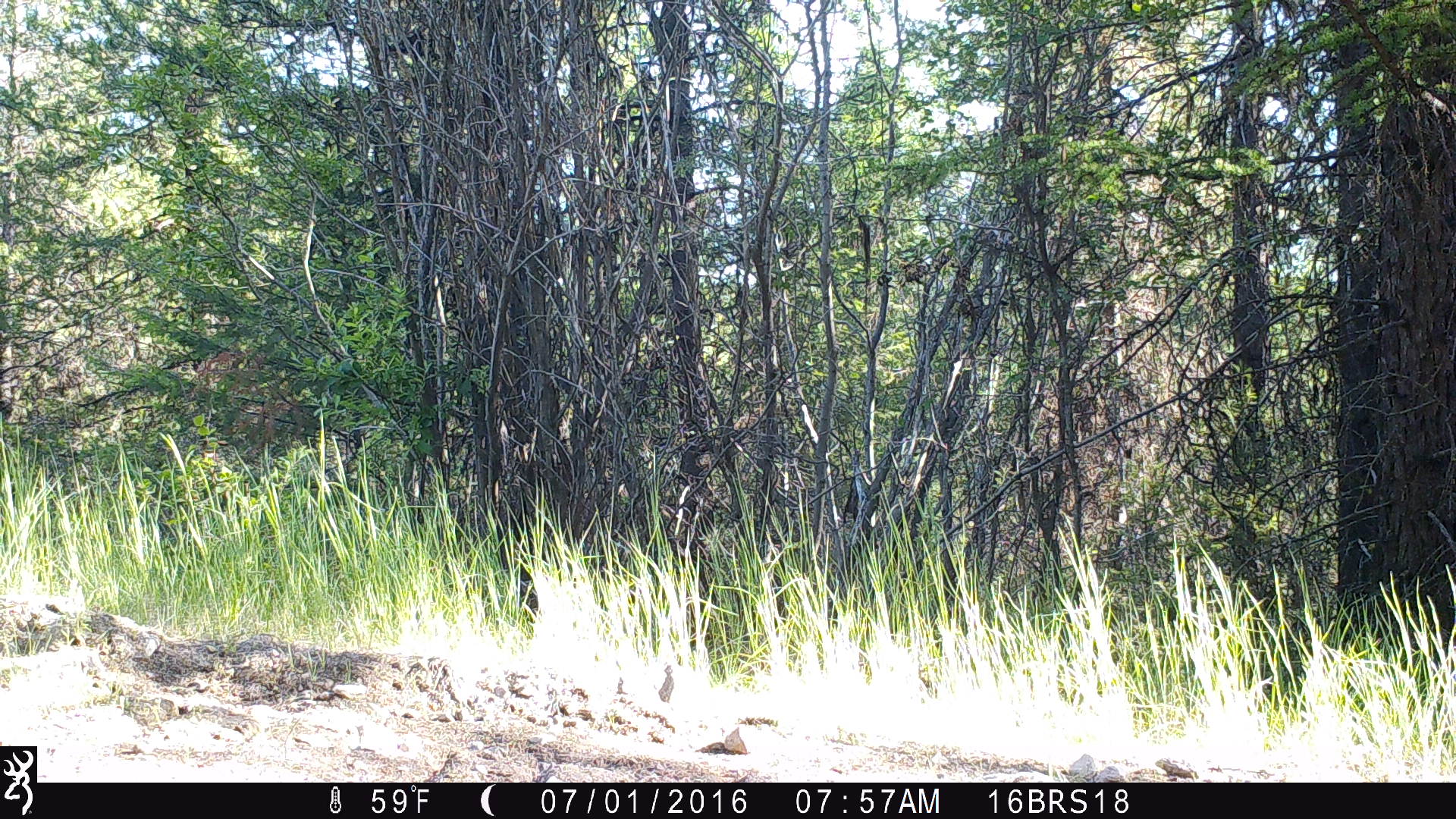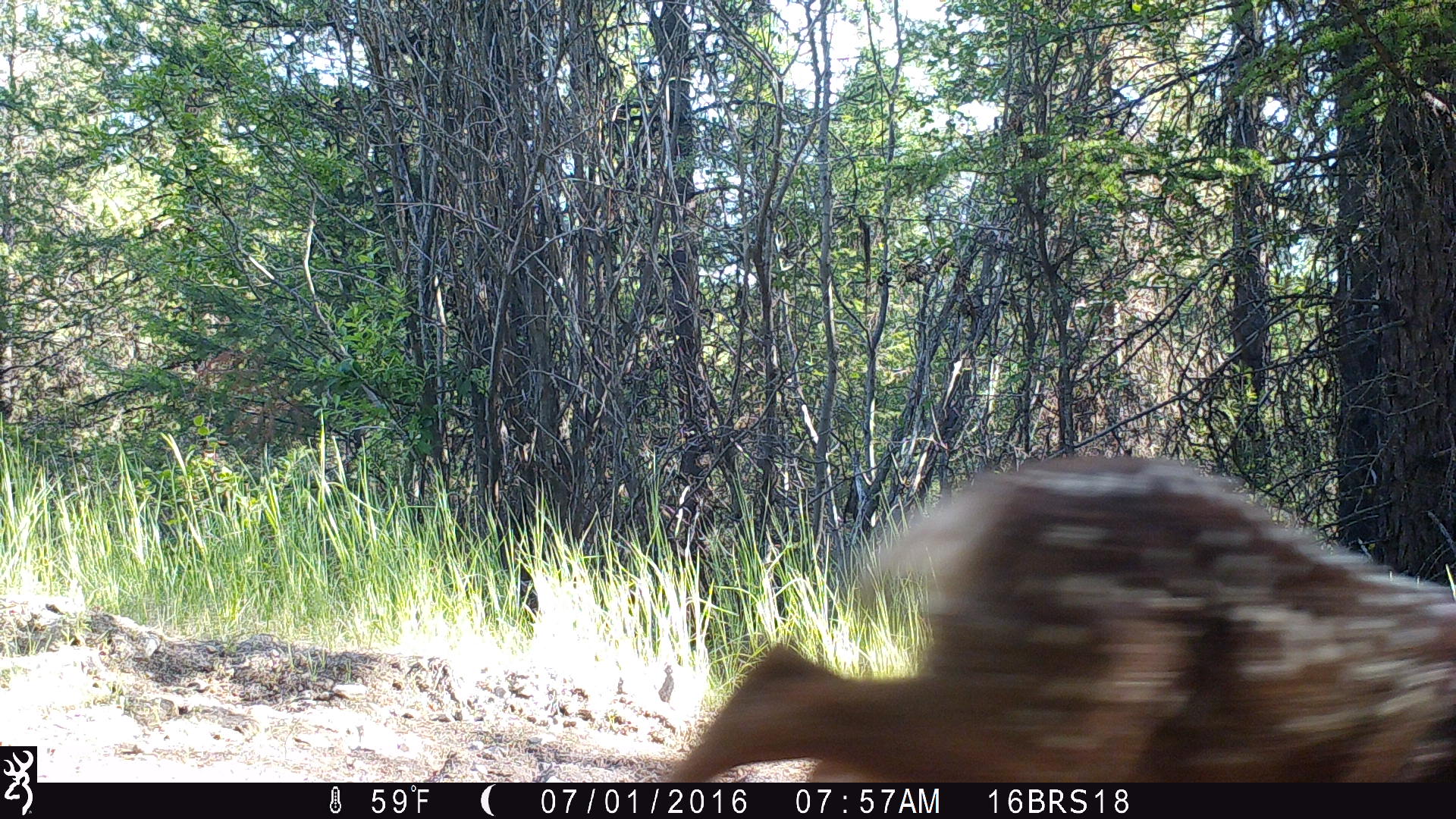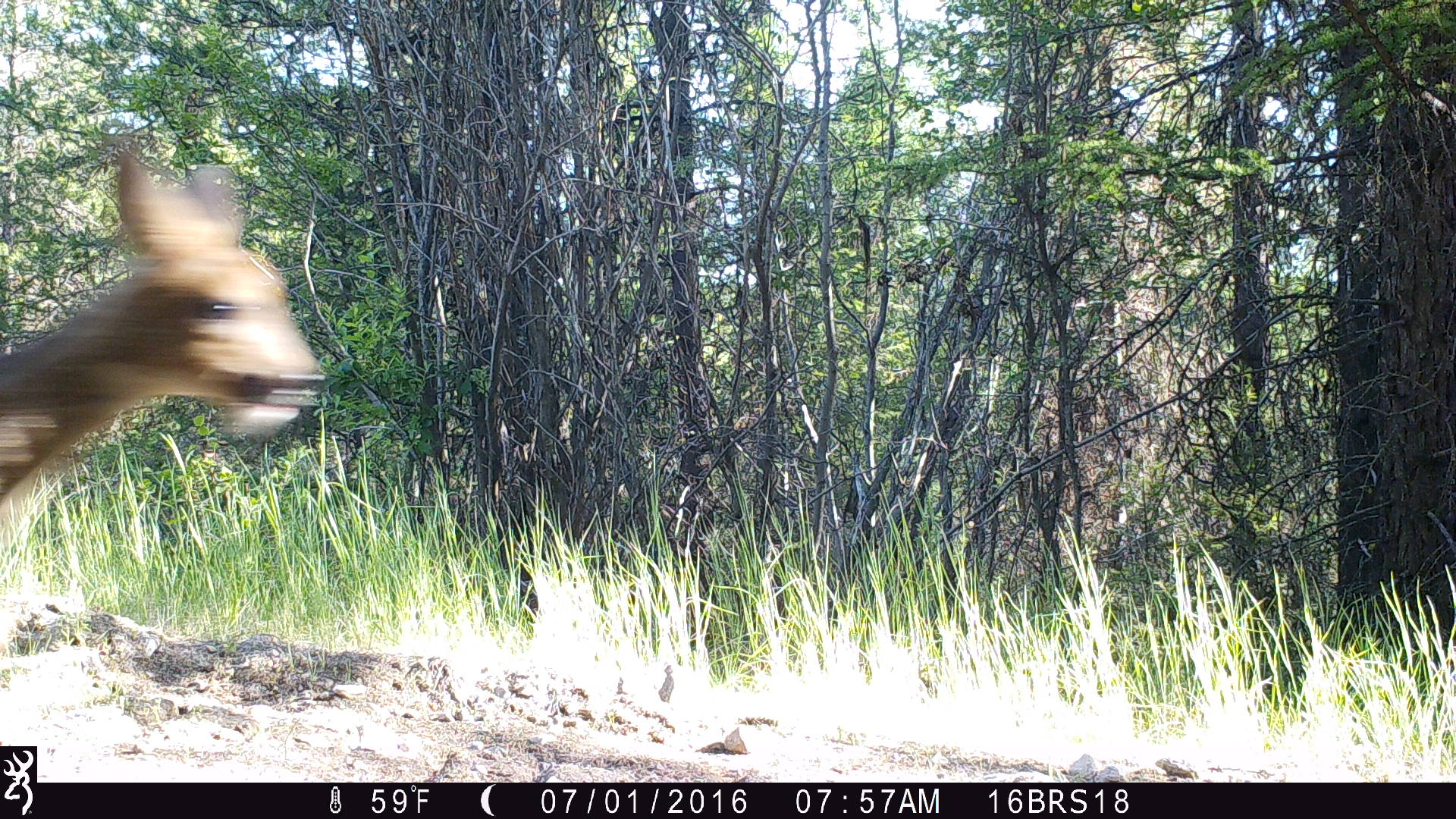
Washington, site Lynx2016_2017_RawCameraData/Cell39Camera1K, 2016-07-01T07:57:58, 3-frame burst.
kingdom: Animalia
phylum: Chordata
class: Mammalia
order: Artiodactyla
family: Cervidae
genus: Odocoileus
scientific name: Odocoileus hemionus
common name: mule deer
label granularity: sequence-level